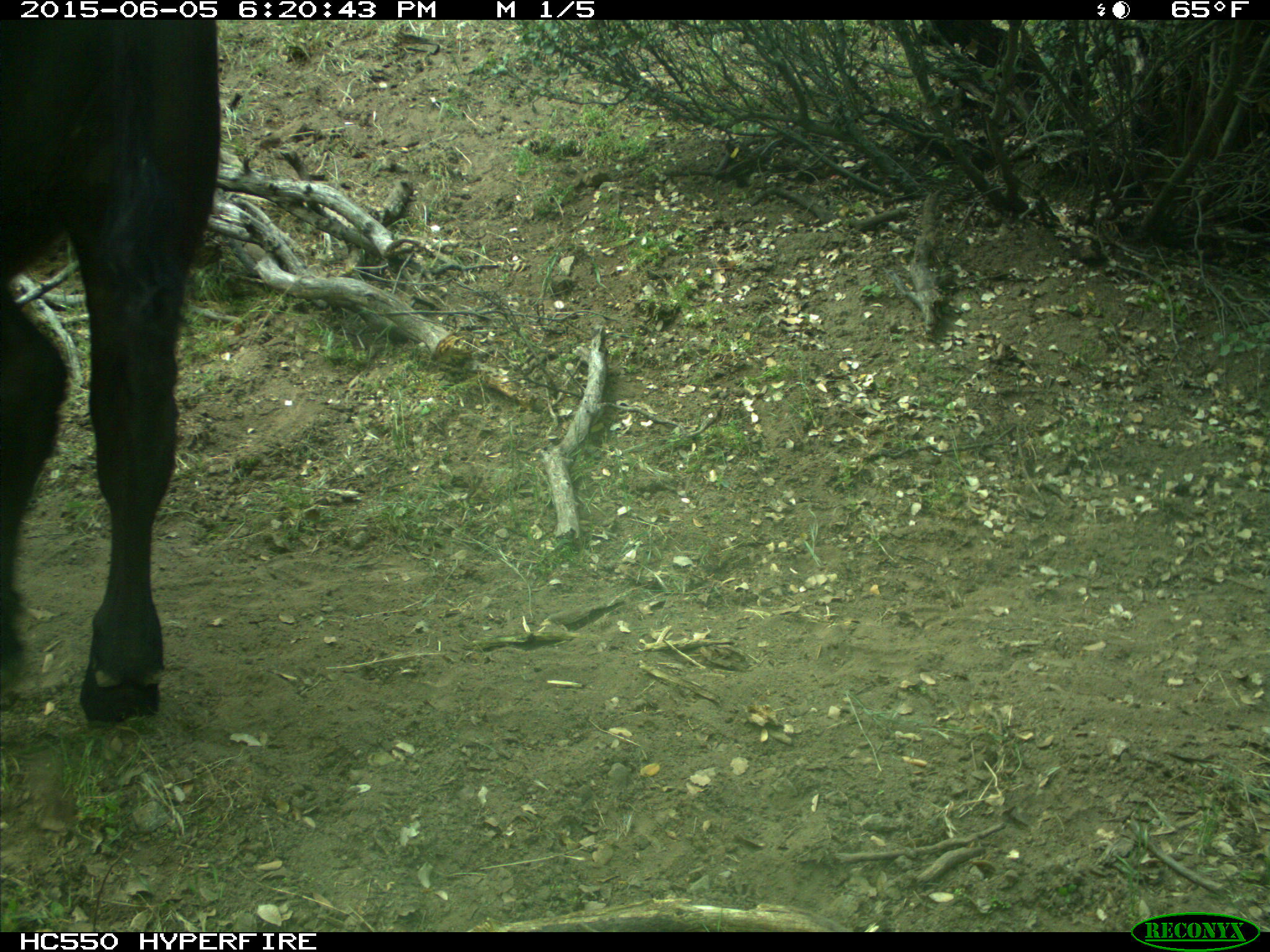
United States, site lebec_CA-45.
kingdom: Animalia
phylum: Chordata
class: Mammalia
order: Artiodactyla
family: Bovidae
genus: Bos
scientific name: Bos taurus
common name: domestic cow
Bos taurus (domestic cow).